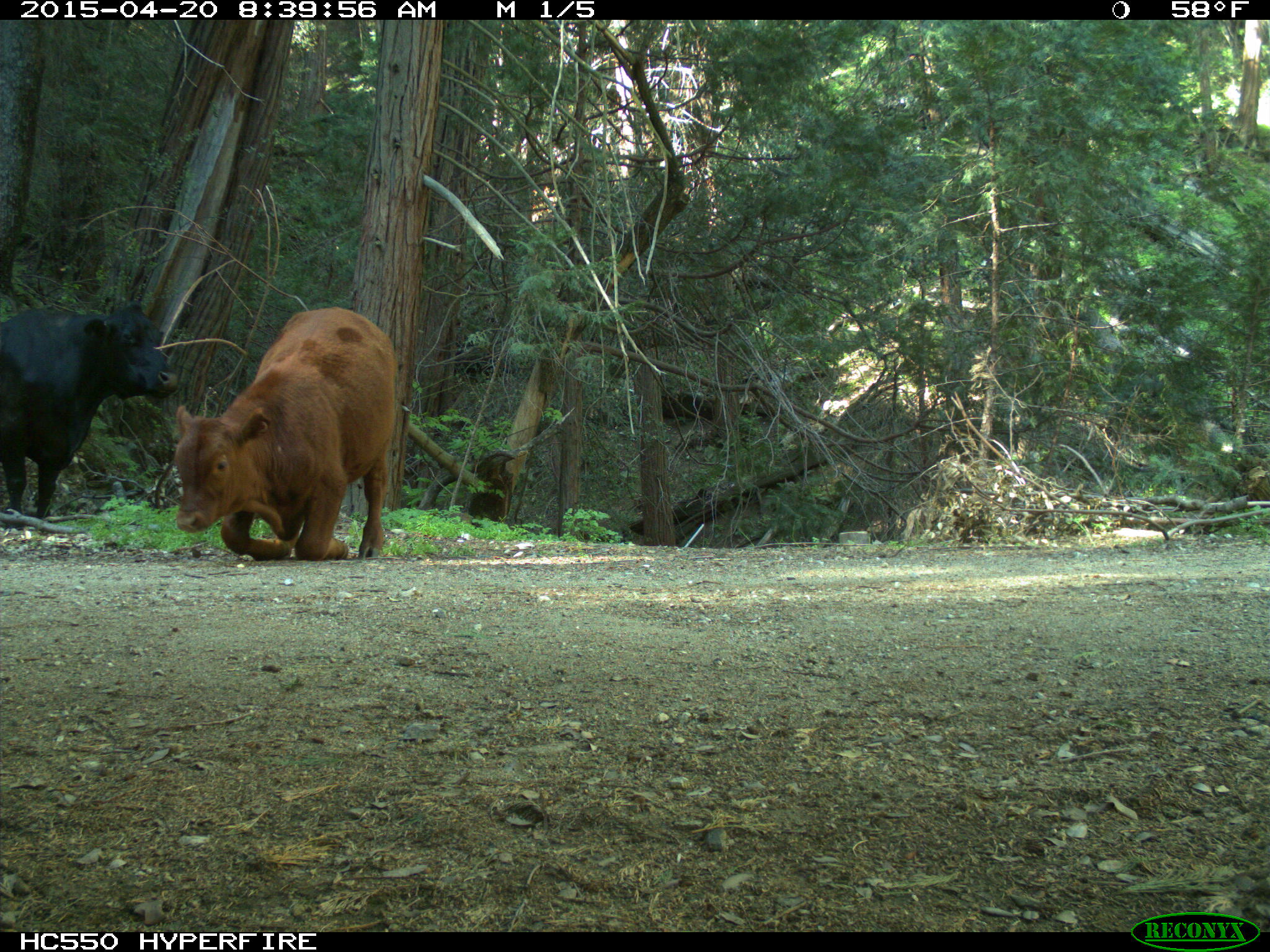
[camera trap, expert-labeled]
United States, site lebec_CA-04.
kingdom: Animalia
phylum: Chordata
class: Mammalia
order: Artiodactyla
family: Bovidae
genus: Bos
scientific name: Bos taurus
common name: domestic cow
Bos taurus (domestic cow).